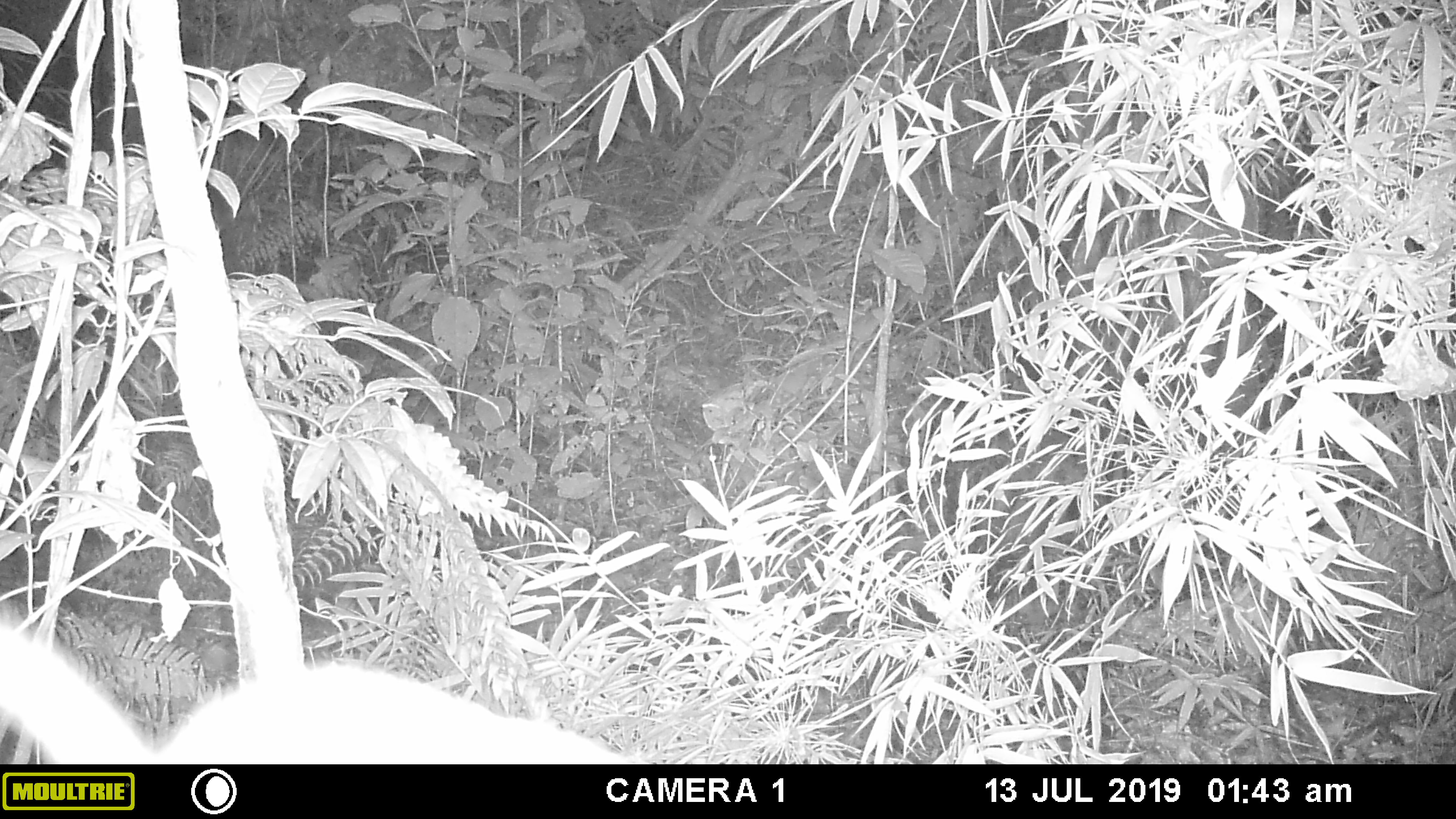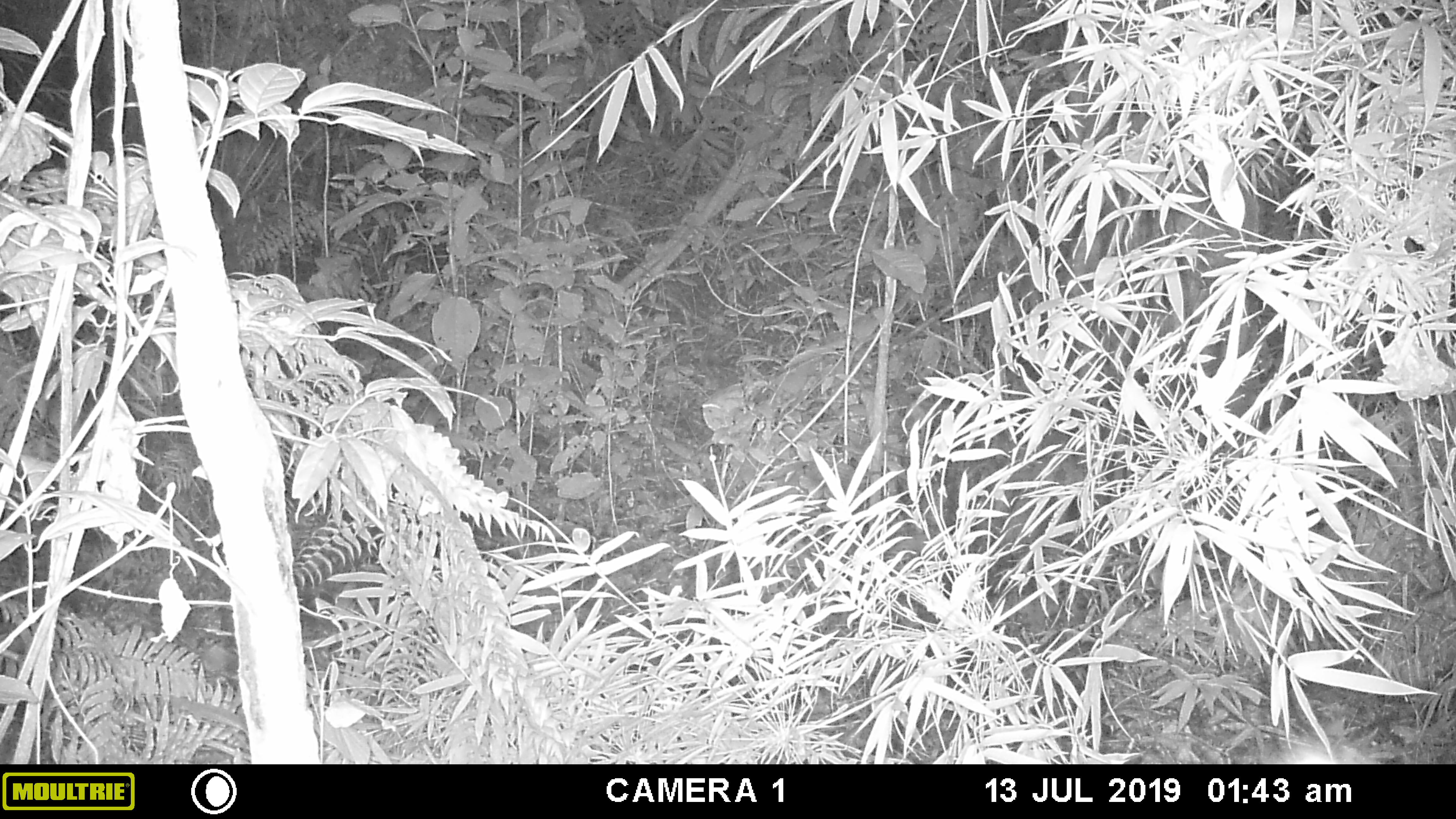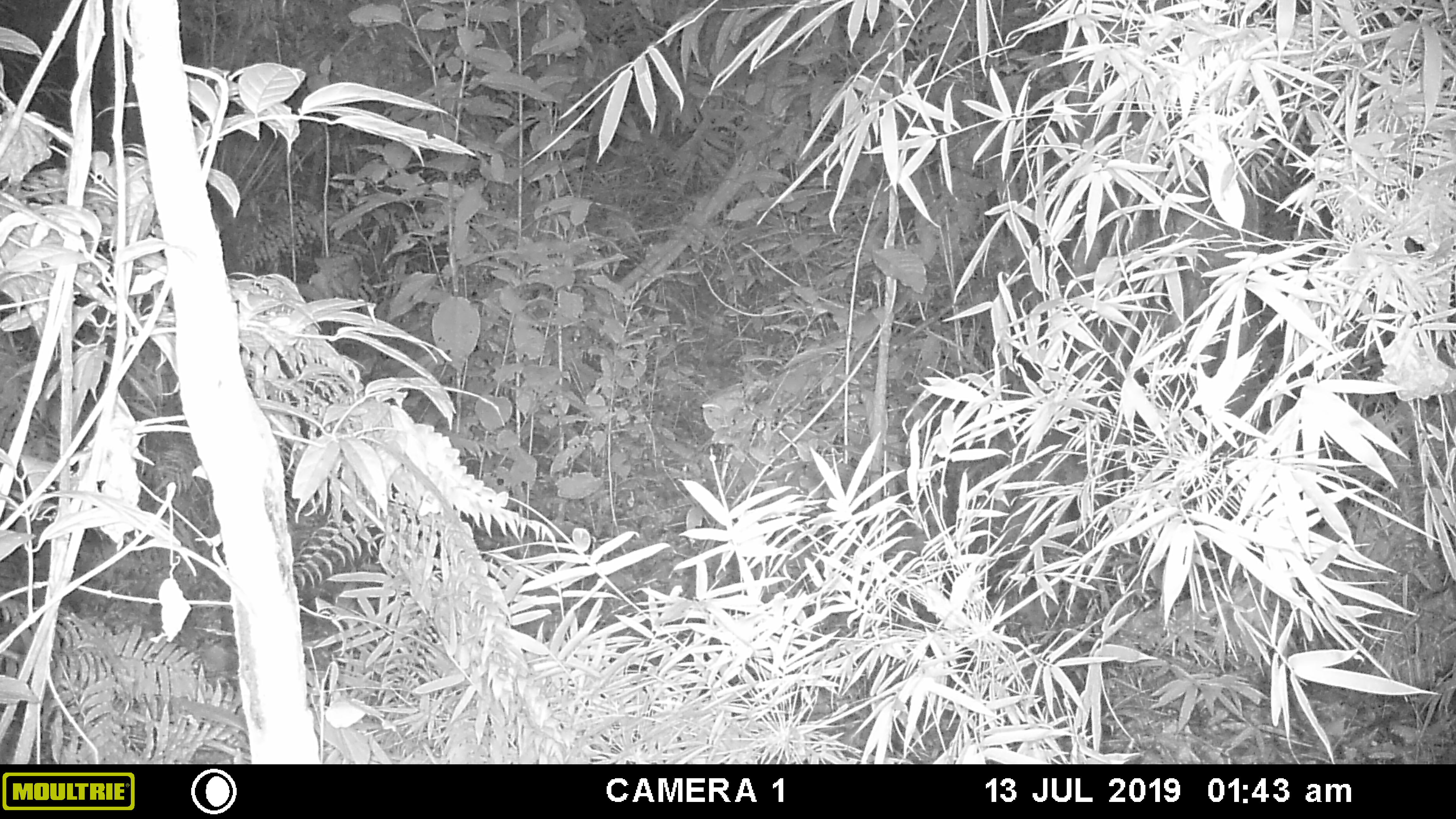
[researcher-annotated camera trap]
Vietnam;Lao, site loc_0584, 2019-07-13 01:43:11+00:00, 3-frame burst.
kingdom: Animalia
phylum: Chordata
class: Mammalia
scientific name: Mammalia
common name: mammal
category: unidentified small mammal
Unidentified small mammal (mammal) (Mammalia). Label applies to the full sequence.